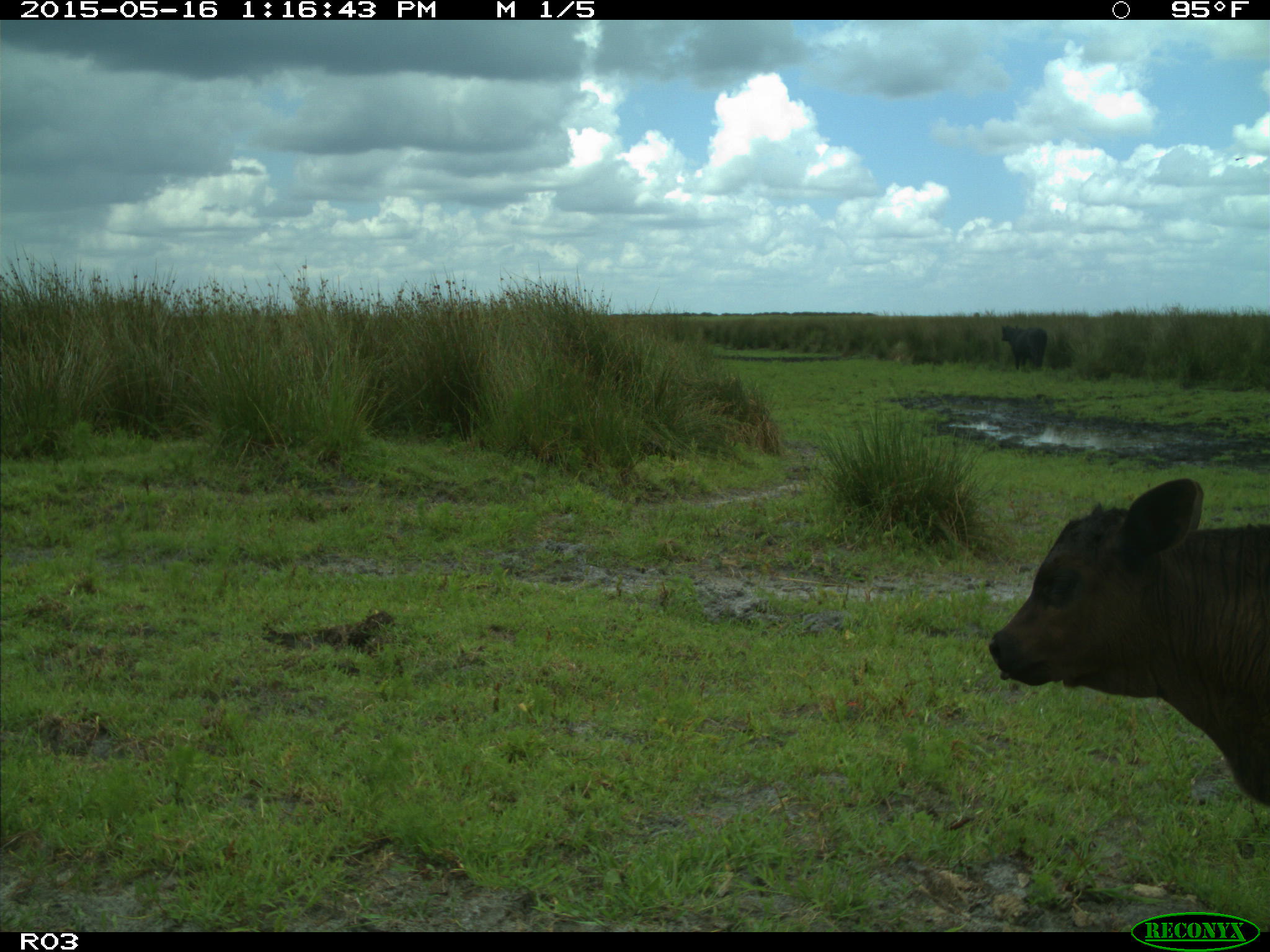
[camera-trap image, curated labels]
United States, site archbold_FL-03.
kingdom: Animalia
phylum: Chordata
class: Mammalia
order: Artiodactyla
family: Bovidae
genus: Bos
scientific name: Bos taurus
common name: domestic cow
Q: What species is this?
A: Bos taurus (domestic cow).